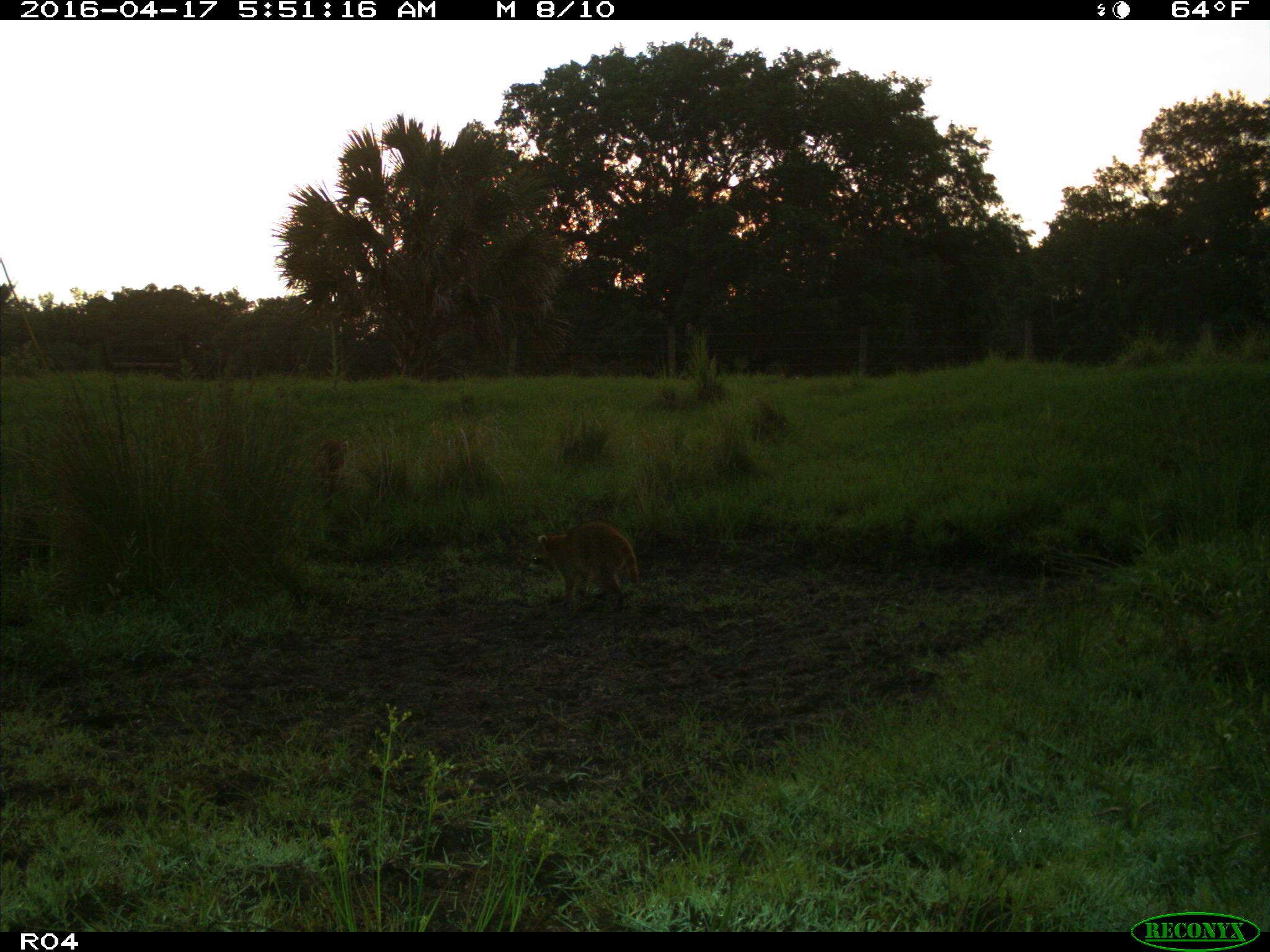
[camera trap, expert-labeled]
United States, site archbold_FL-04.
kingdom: Animalia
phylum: Chordata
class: Mammalia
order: Carnivora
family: Procyonidae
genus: Procyon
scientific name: Procyon lotor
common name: common raccoon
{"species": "Procyon lotor (common raccoon)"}